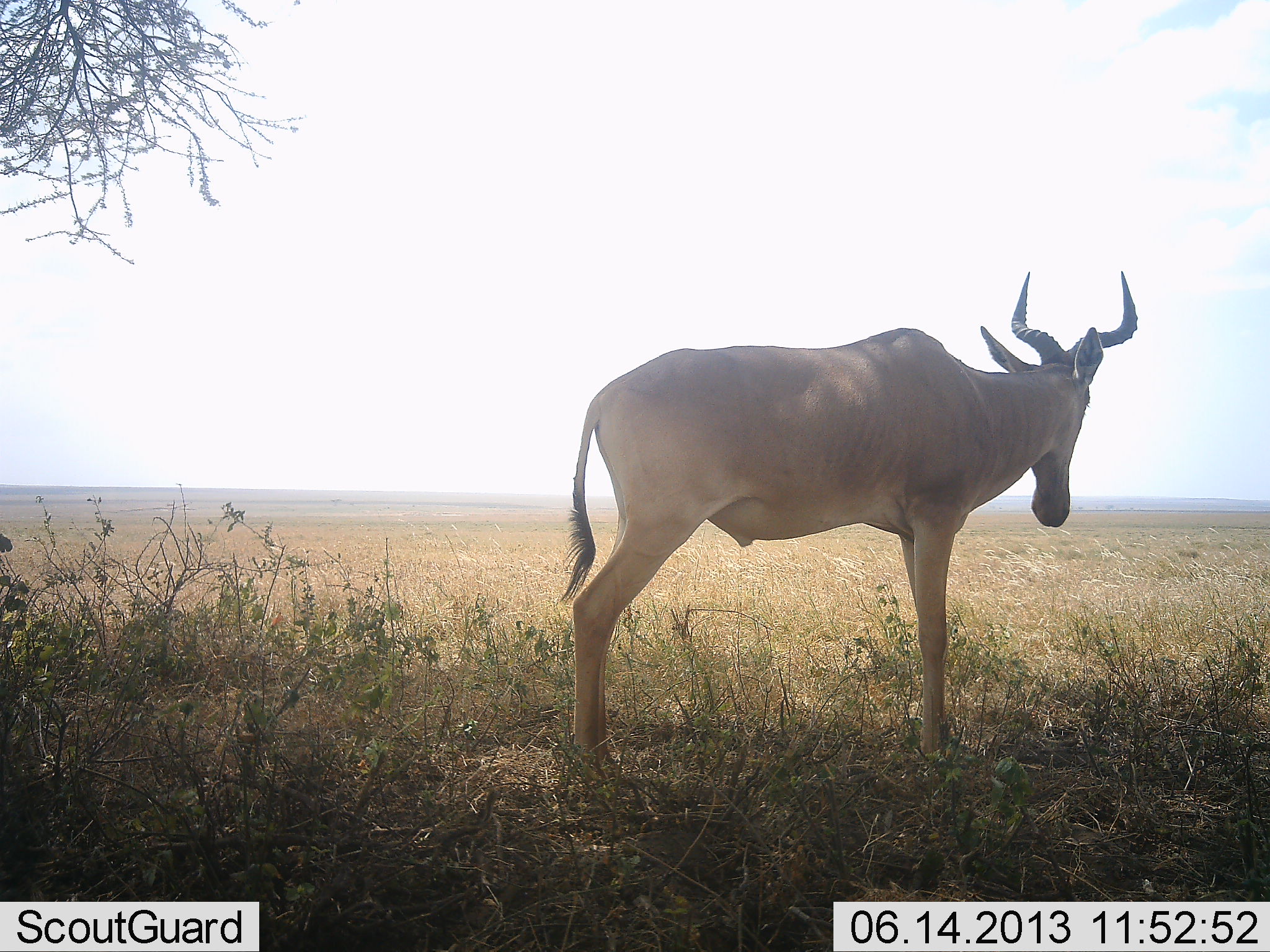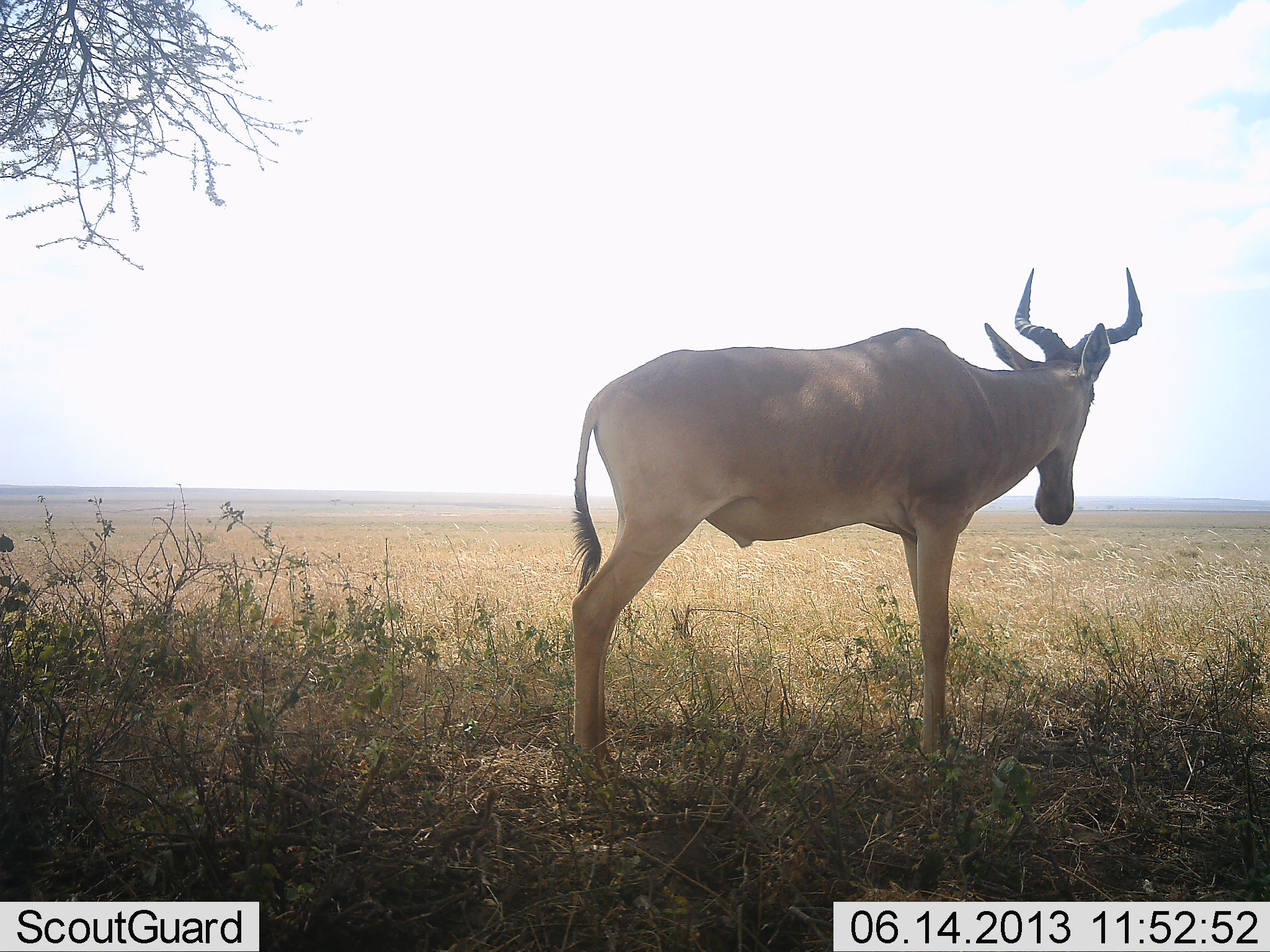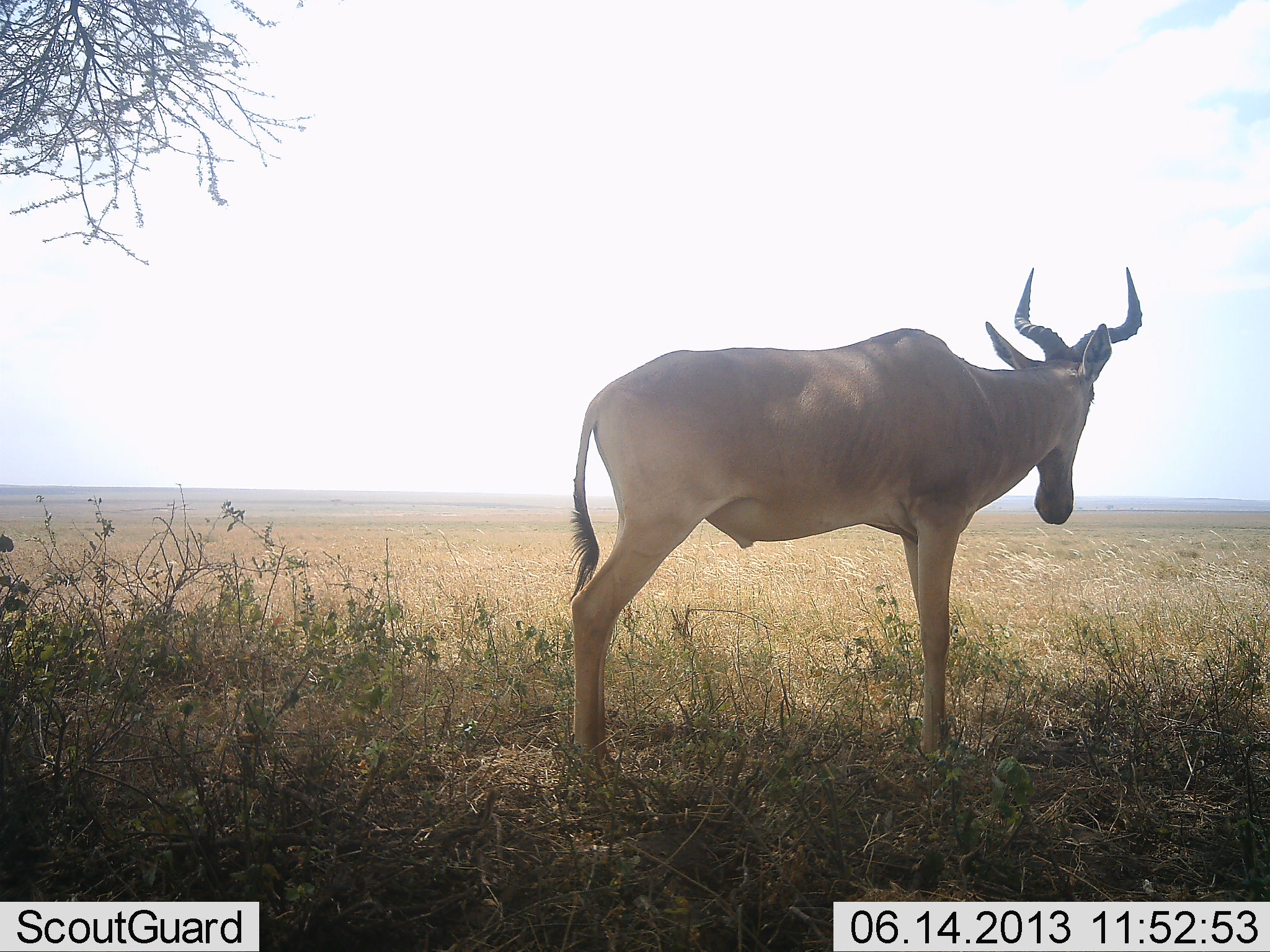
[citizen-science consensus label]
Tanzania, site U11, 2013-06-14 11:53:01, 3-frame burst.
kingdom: Animalia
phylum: Chordata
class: Mammalia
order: Artiodactyla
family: Bovidae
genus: Alcelaphus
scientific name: Alcelaphus buselaphus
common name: hartebeest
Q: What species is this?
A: Hartebeest (Alcelaphus buselaphus).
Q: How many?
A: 1.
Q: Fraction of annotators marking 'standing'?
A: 100%.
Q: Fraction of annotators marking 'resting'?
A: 6%.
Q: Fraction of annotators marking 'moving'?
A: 3%.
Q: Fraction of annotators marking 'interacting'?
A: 0%.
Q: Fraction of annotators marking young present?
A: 0%.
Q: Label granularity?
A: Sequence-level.